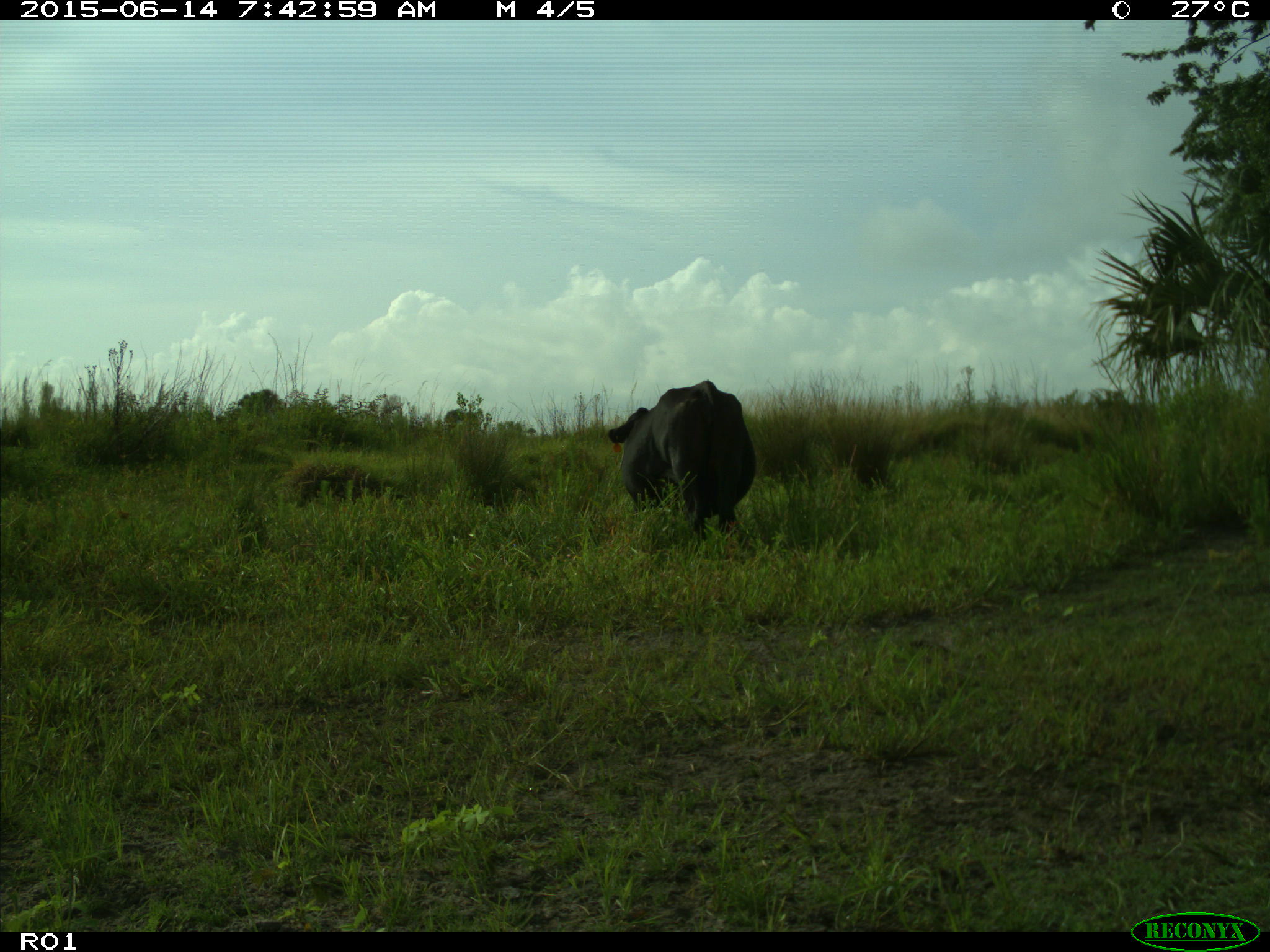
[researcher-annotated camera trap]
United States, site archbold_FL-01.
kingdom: Animalia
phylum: Chordata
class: Mammalia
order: Artiodactyla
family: Bovidae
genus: Bos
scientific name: Bos taurus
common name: domestic cow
Bos taurus (domestic cow).